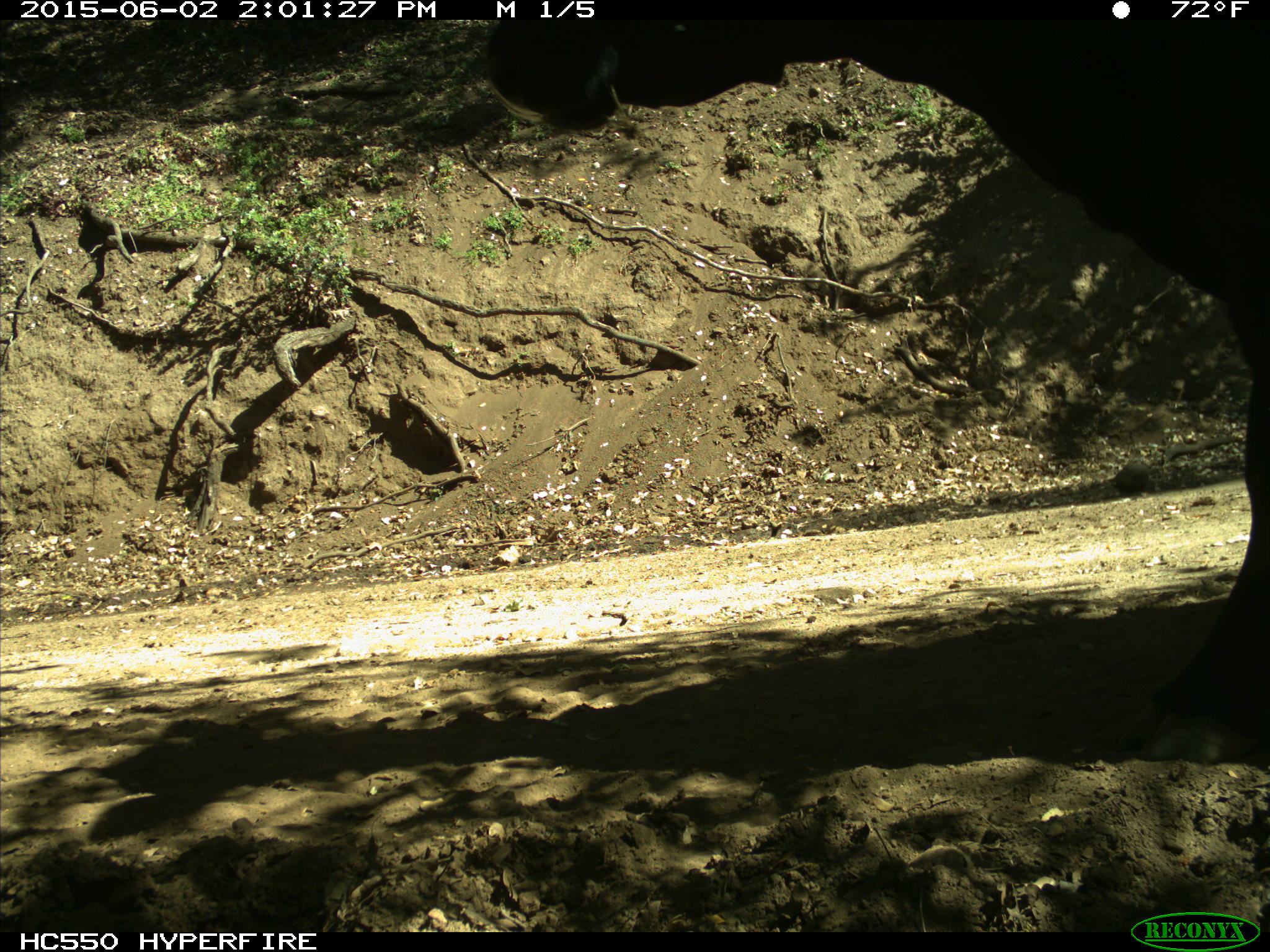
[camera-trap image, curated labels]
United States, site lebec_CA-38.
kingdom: Animalia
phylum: Chordata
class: Mammalia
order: Artiodactyla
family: Bovidae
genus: Bos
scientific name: Bos taurus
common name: domestic cow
Bos taurus (domestic cow).